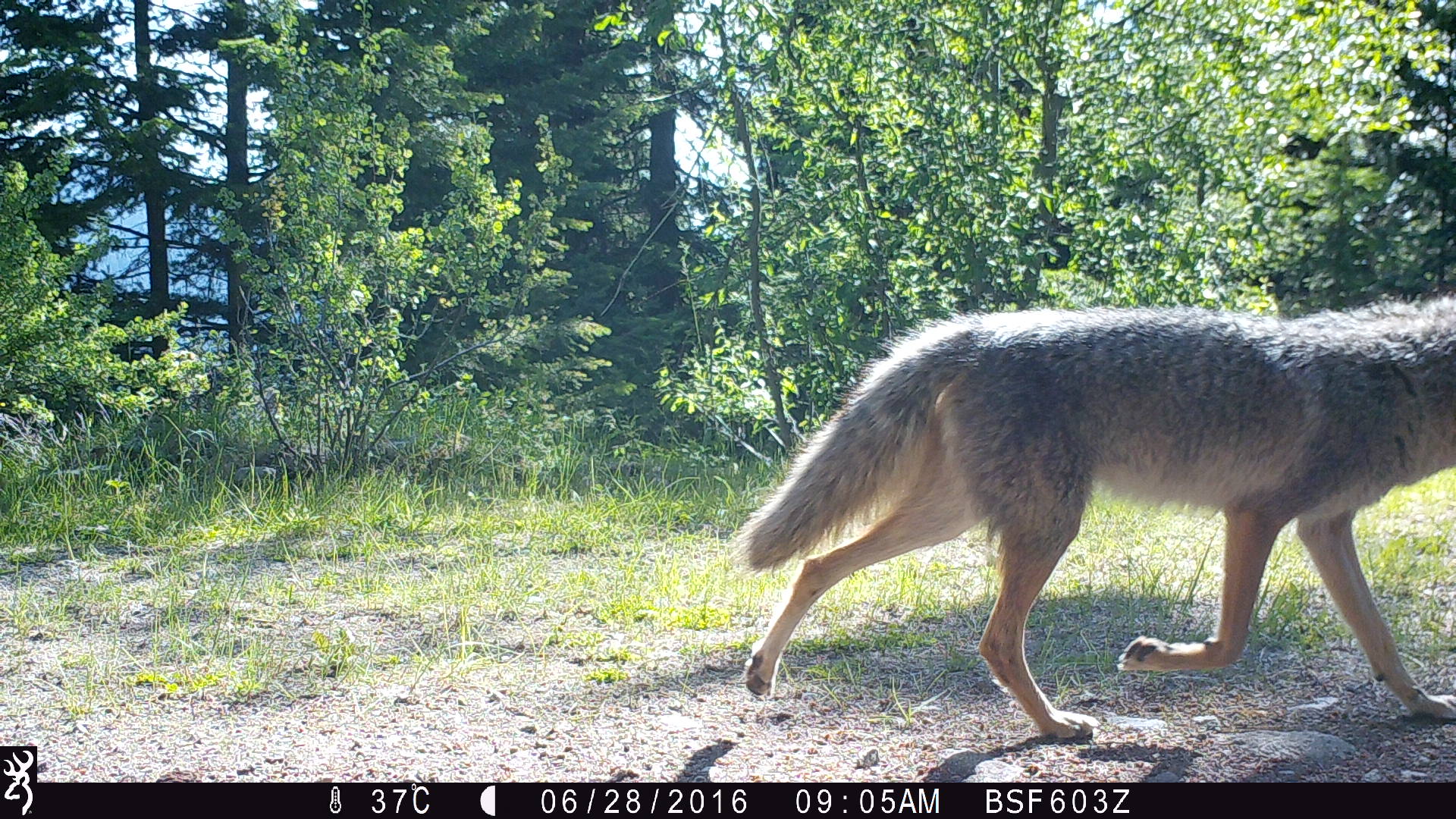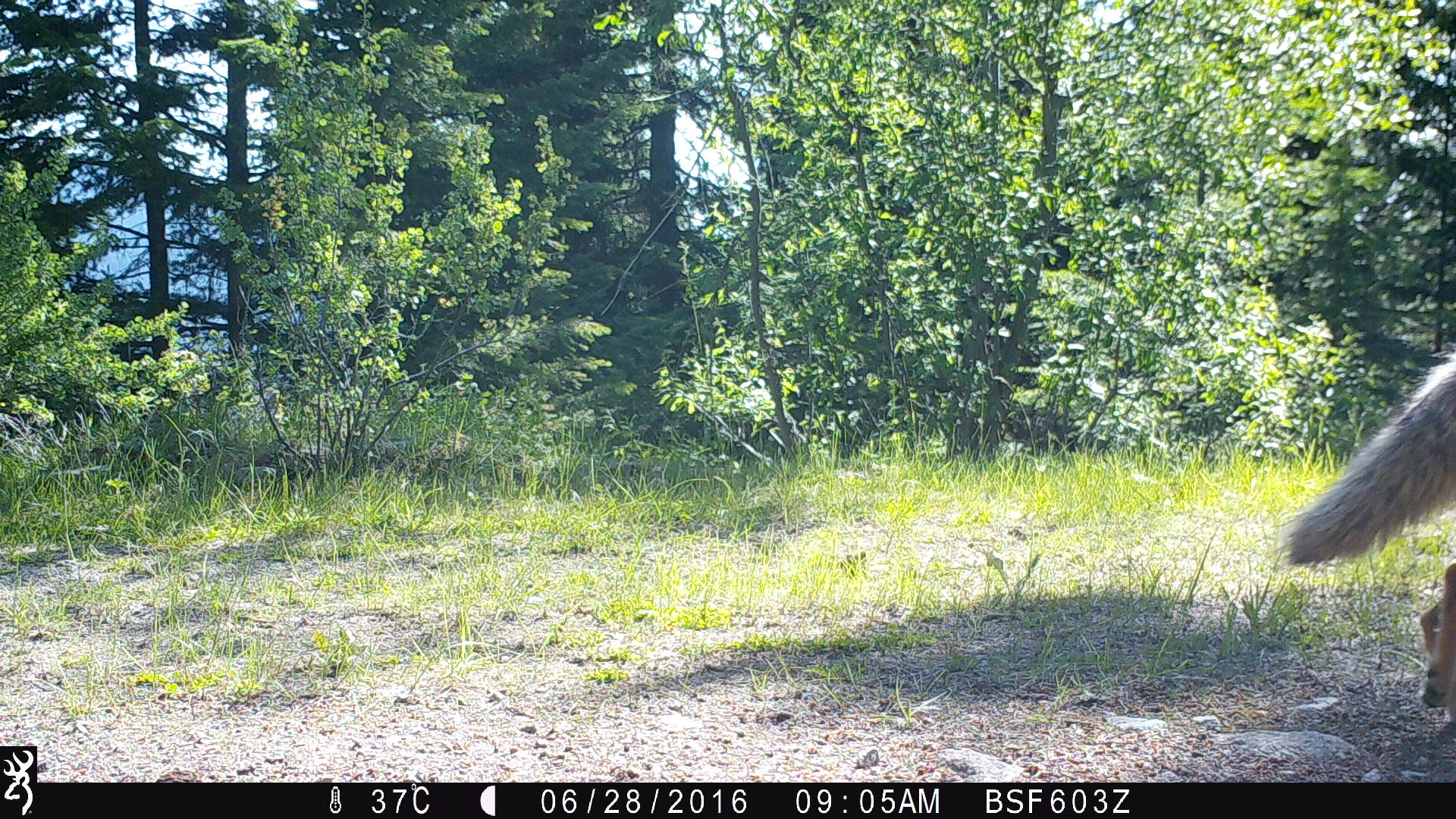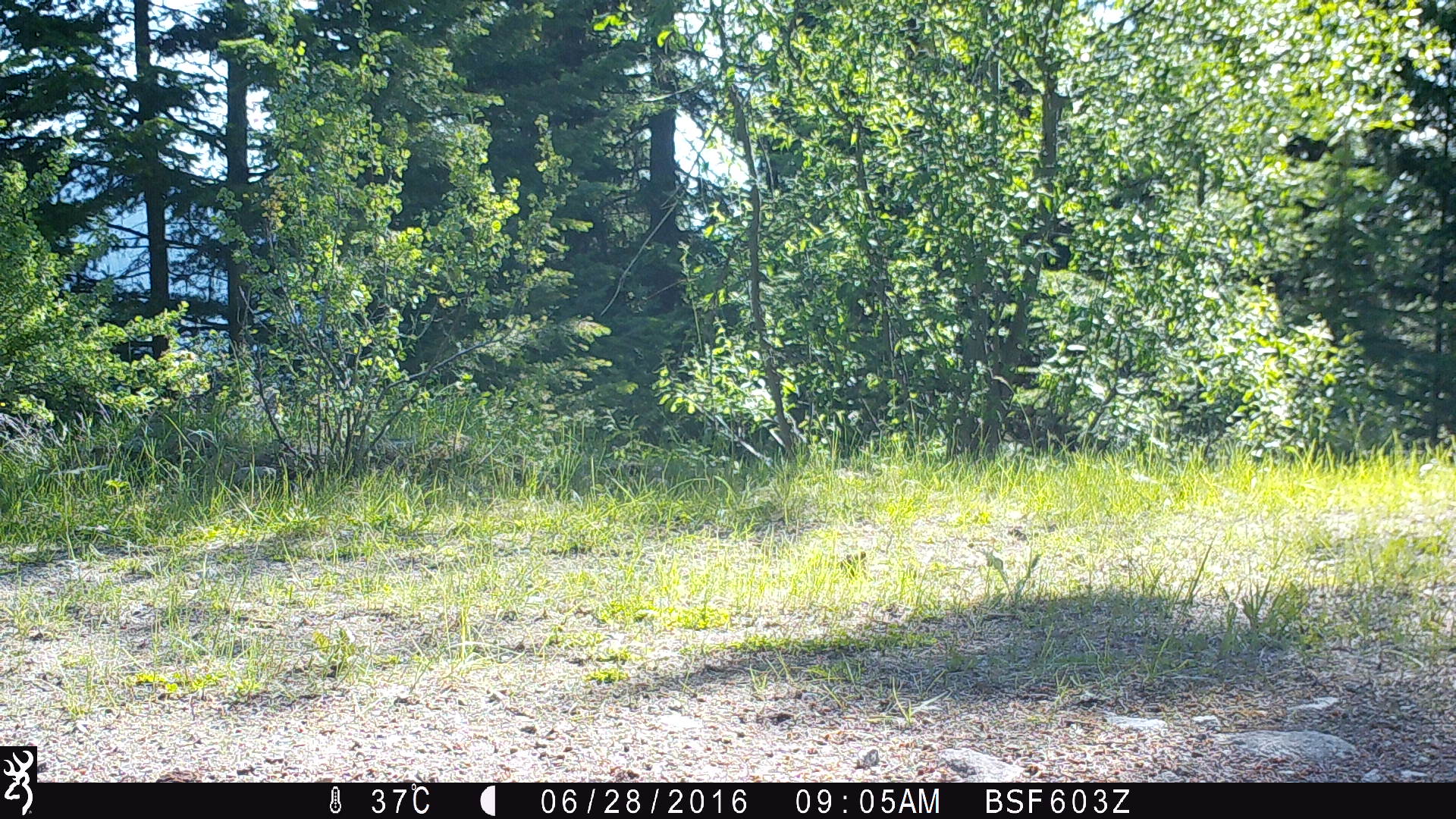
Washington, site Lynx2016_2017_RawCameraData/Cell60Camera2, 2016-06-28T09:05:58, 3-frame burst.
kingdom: Animalia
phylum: Chordata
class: Mammalia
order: Carnivora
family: Canidae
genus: Canis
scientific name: Canis latrans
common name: coyote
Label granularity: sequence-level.